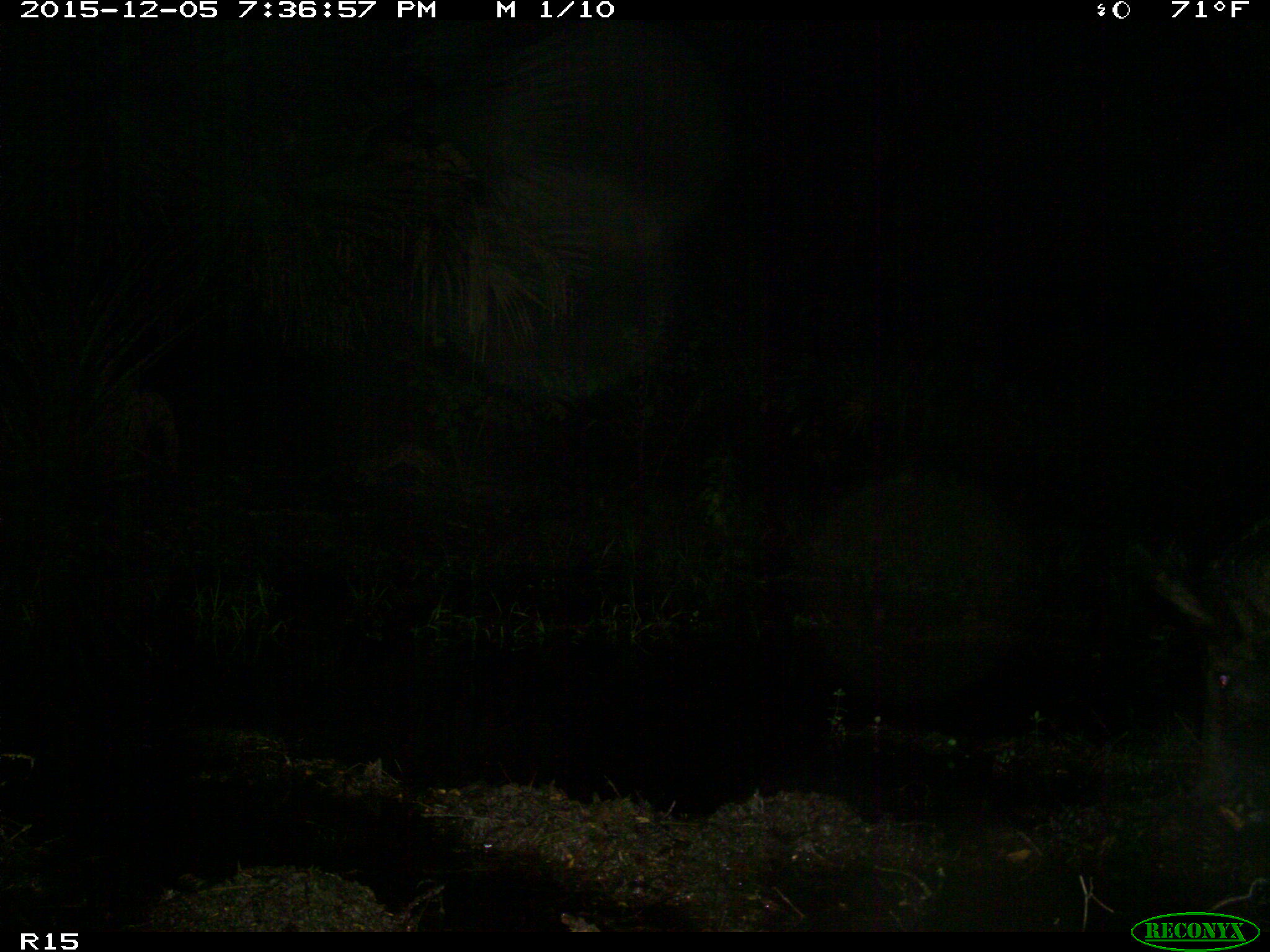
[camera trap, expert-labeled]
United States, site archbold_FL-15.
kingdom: Animalia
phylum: Chordata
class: Mammalia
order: Artiodactyla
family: Suidae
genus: Sus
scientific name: Sus scrofa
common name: wild boar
Sus scrofa (wild boar).